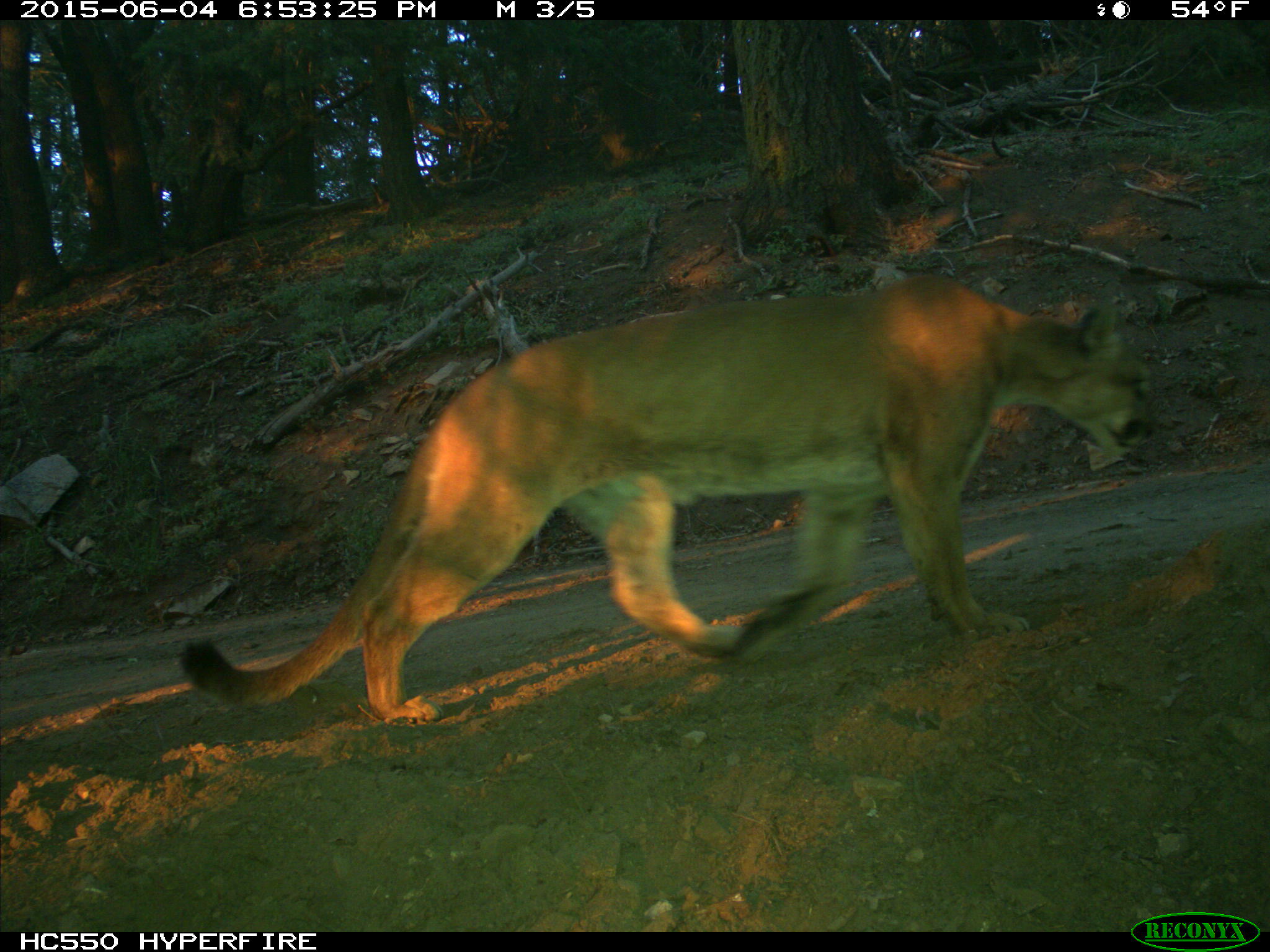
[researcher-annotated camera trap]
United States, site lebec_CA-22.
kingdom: Animalia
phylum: Chordata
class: Mammalia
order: Carnivora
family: Felidae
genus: Puma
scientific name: Puma concolor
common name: mountain lion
Puma concolor (mountain lion).